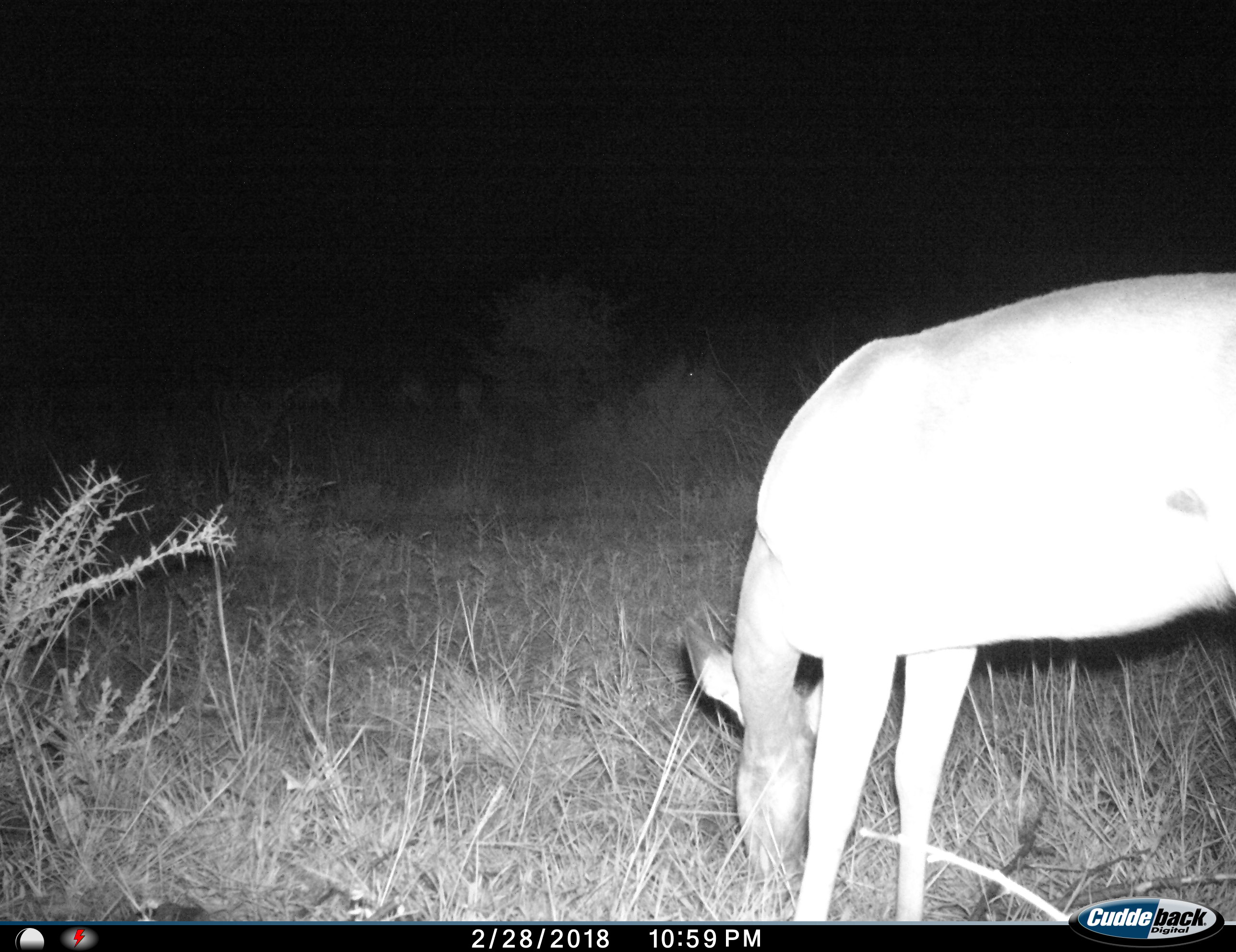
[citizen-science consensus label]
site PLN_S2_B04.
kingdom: Animalia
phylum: Chordata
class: Mammalia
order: Artiodactyla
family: Bovidae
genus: Aepyceros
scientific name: Aepyceros melampus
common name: impala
Impala (Aepyceros melampus), count 1. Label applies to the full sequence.